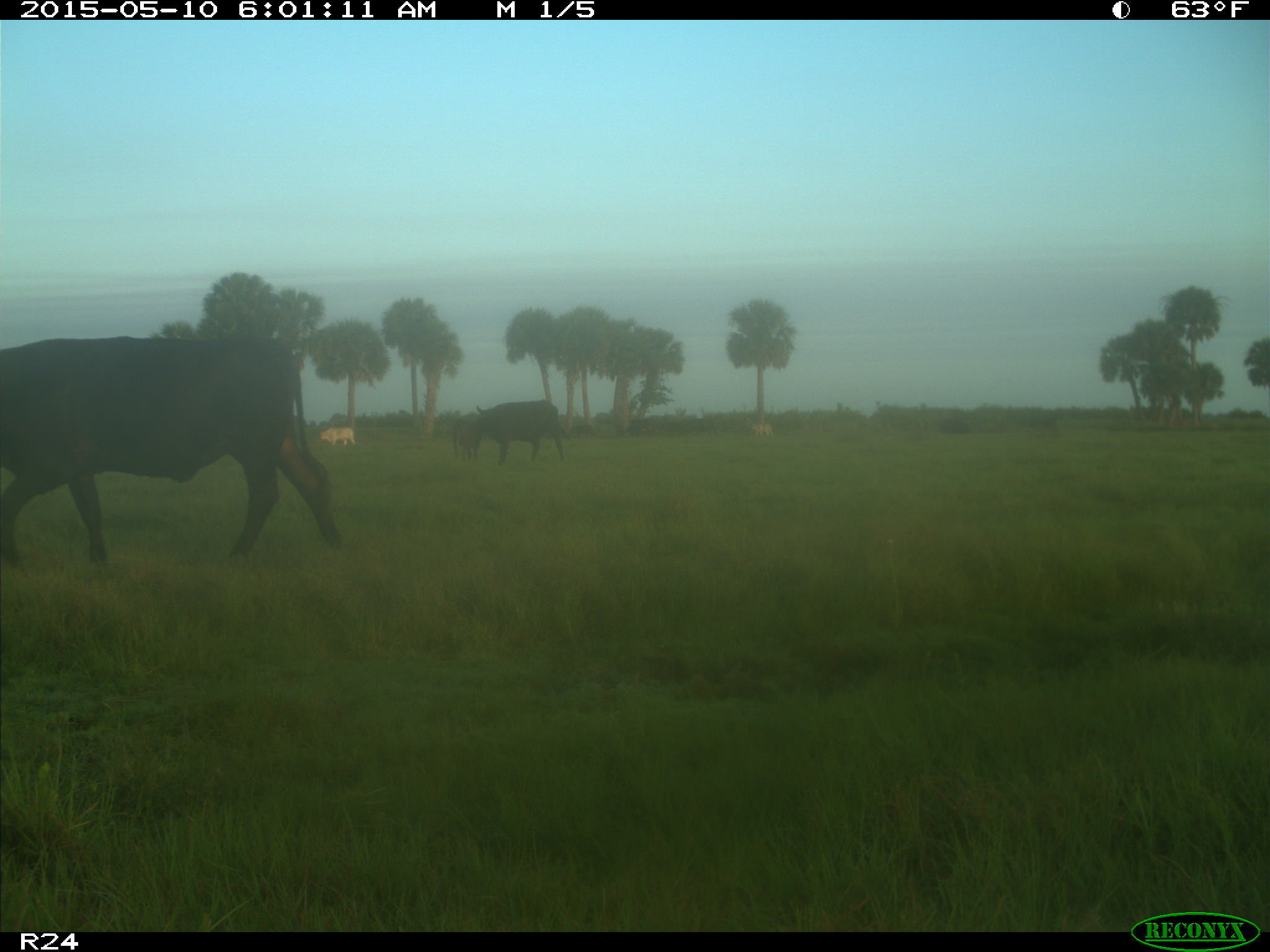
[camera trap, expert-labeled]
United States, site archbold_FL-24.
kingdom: Animalia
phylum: Chordata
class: Mammalia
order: Artiodactyla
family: Bovidae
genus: Bos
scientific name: Bos taurus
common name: domestic cow